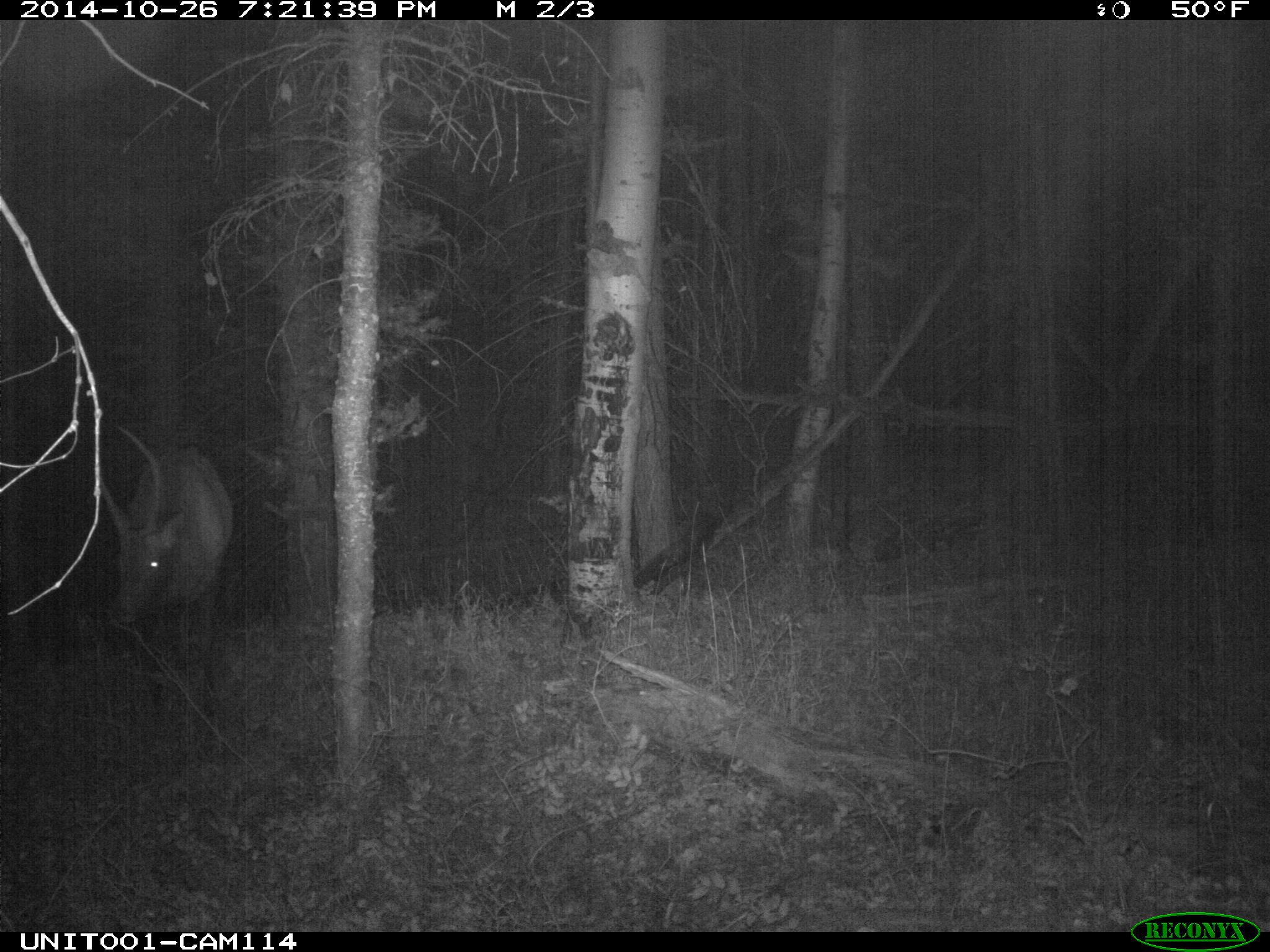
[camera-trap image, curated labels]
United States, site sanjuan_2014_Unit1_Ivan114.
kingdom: Animalia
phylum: Chordata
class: Mammalia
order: Artiodactyla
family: Cervidae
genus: Cervus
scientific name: Cervus elaphus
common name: red deer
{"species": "Cervus elaphus (red deer)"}